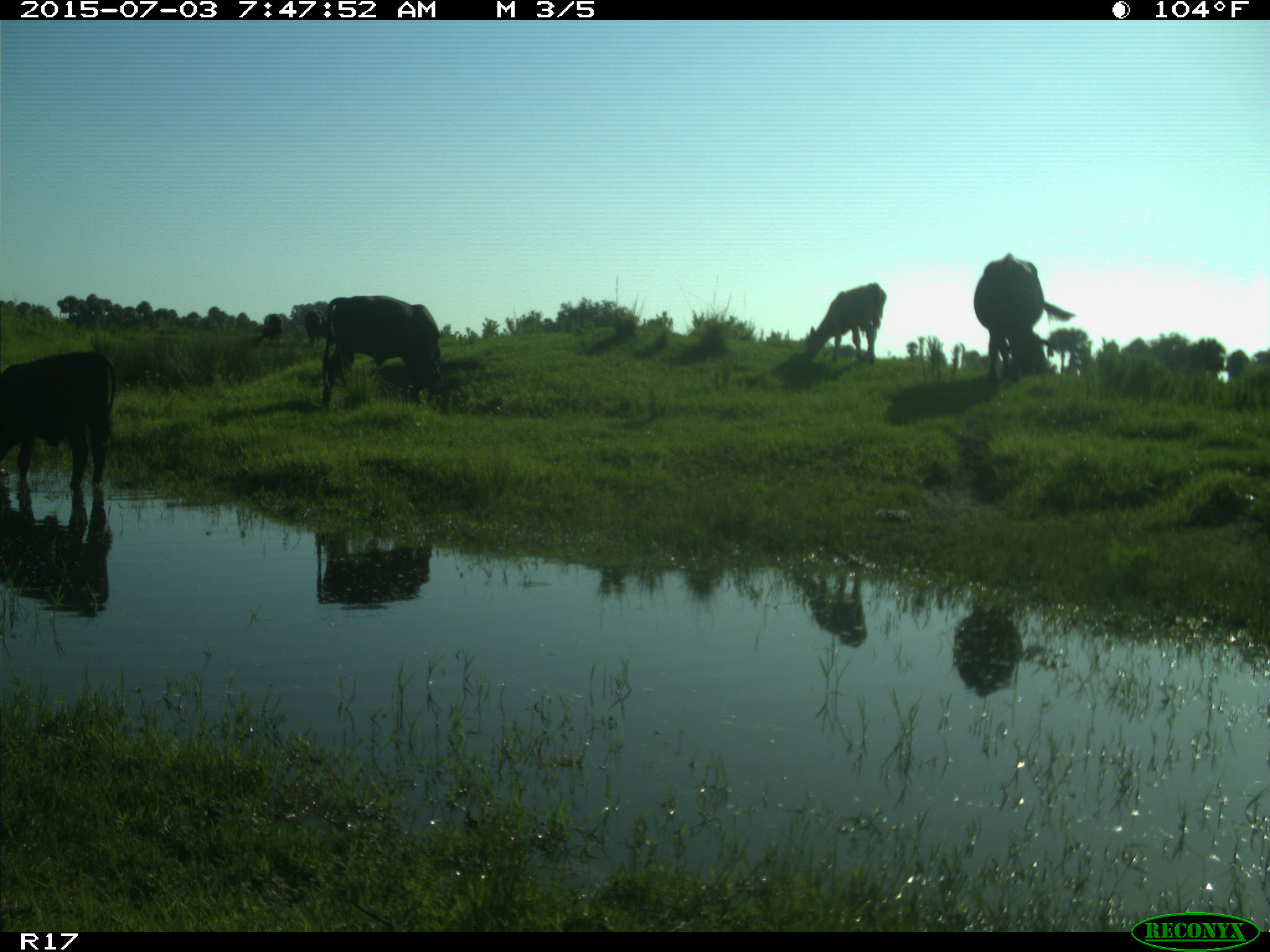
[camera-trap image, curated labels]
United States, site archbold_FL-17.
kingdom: Animalia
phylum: Chordata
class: Mammalia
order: Artiodactyla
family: Bovidae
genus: Bos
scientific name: Bos taurus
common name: domestic cow